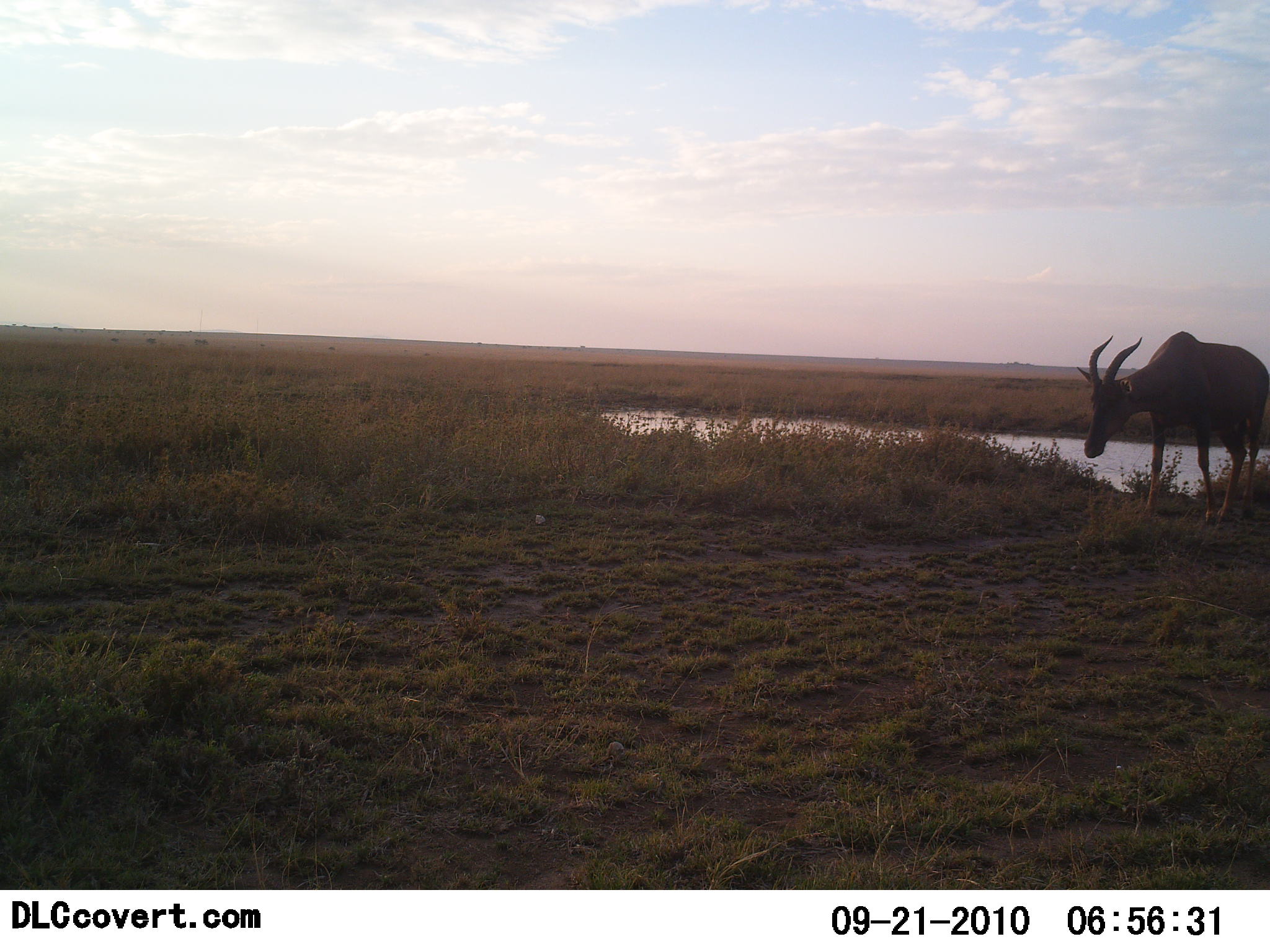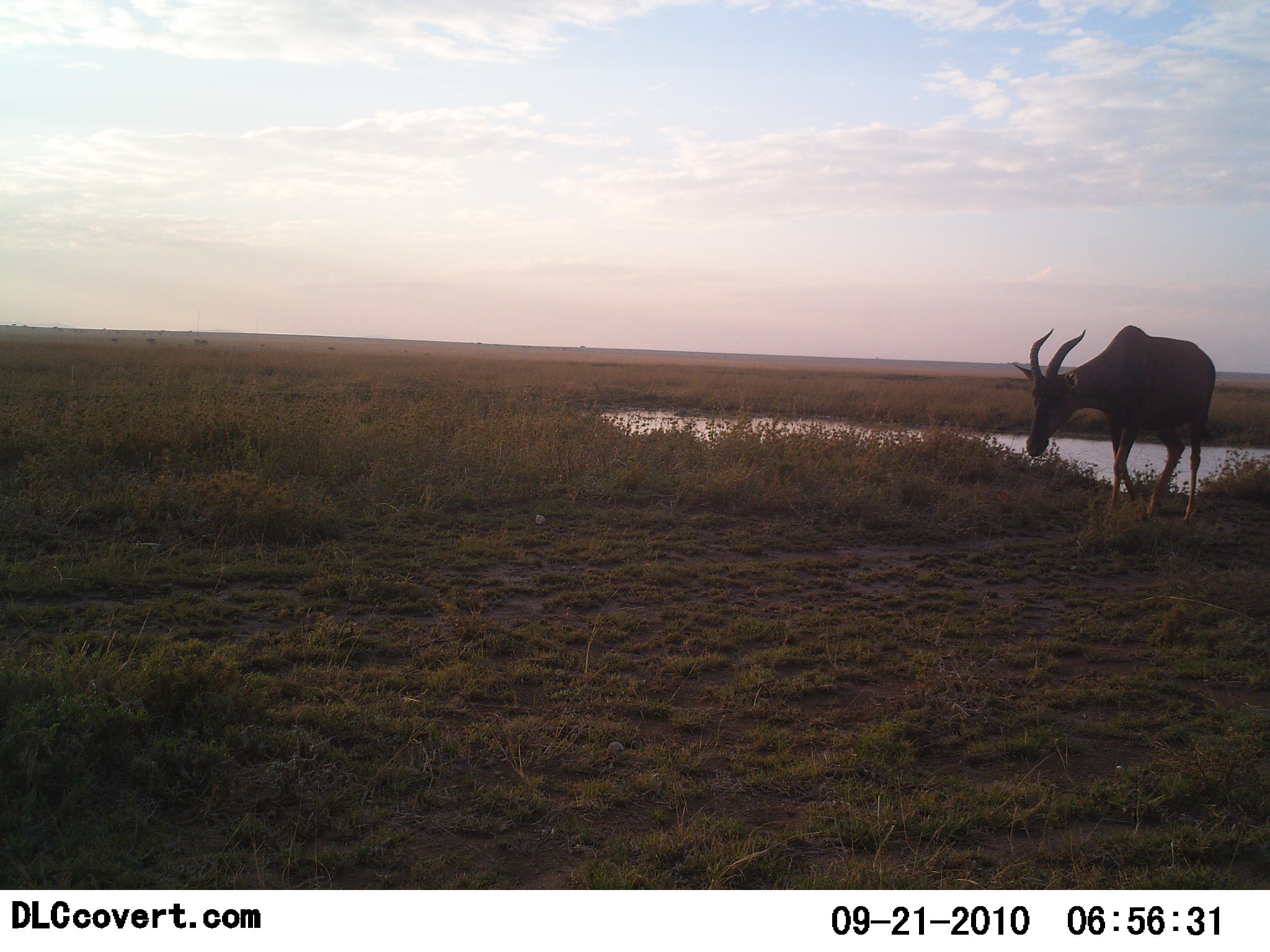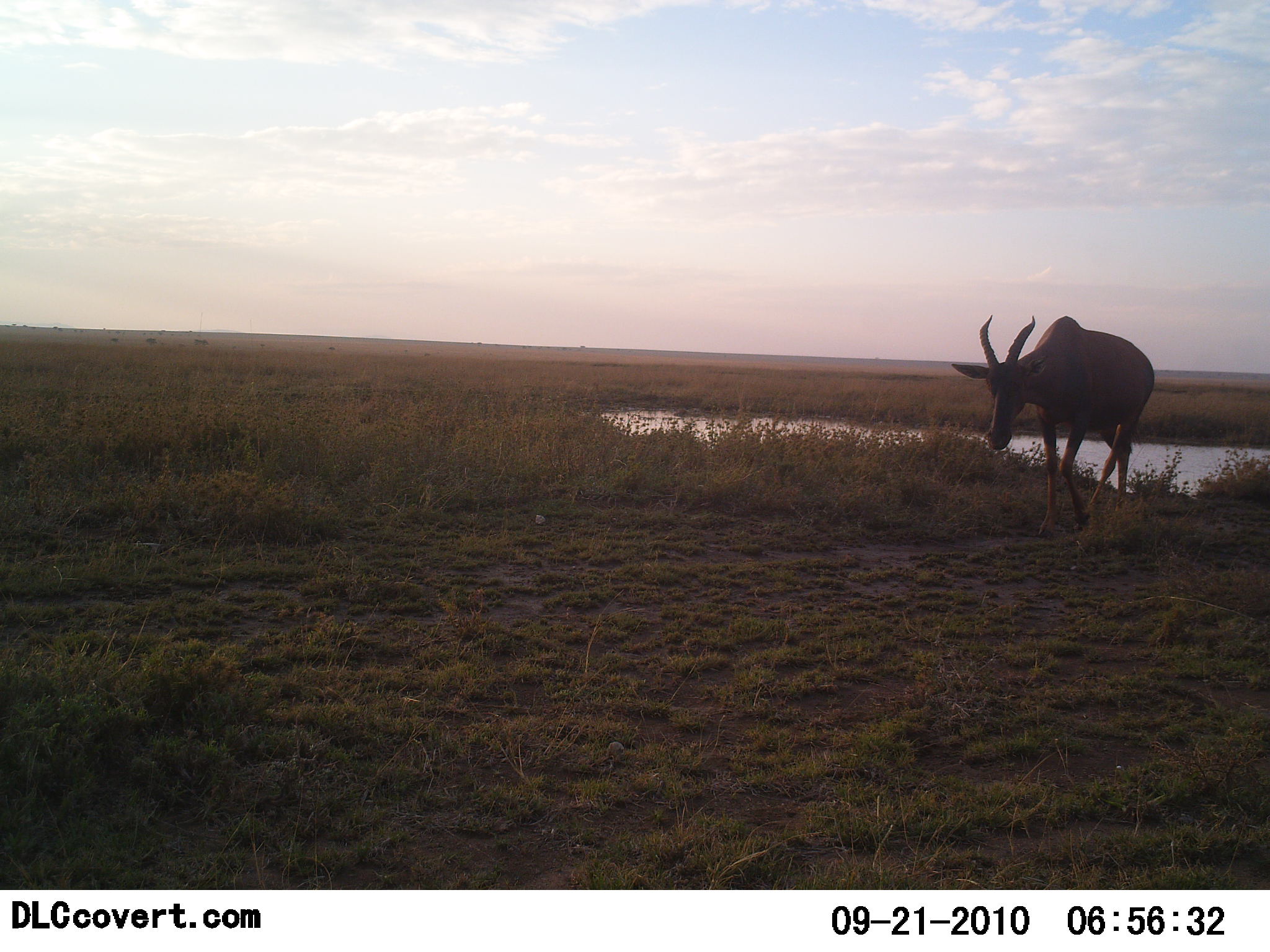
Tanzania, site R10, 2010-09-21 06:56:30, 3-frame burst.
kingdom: Animalia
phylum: Chordata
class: Mammalia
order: Artiodactyla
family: Bovidae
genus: Damaliscus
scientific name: Damaliscus lunatus jimela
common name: topi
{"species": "topi (Damaliscus lunatus jimela)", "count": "1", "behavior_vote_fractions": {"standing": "5%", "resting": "0%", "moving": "95%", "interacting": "0%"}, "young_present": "0%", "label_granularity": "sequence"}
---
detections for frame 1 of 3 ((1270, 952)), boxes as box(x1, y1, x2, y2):
animal: box(1076, 331, 1270, 524)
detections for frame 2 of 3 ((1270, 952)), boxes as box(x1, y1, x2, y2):
animal: box(1011, 324, 1218, 525)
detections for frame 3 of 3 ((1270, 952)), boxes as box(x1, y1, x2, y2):
animal: box(951, 314, 1156, 539)